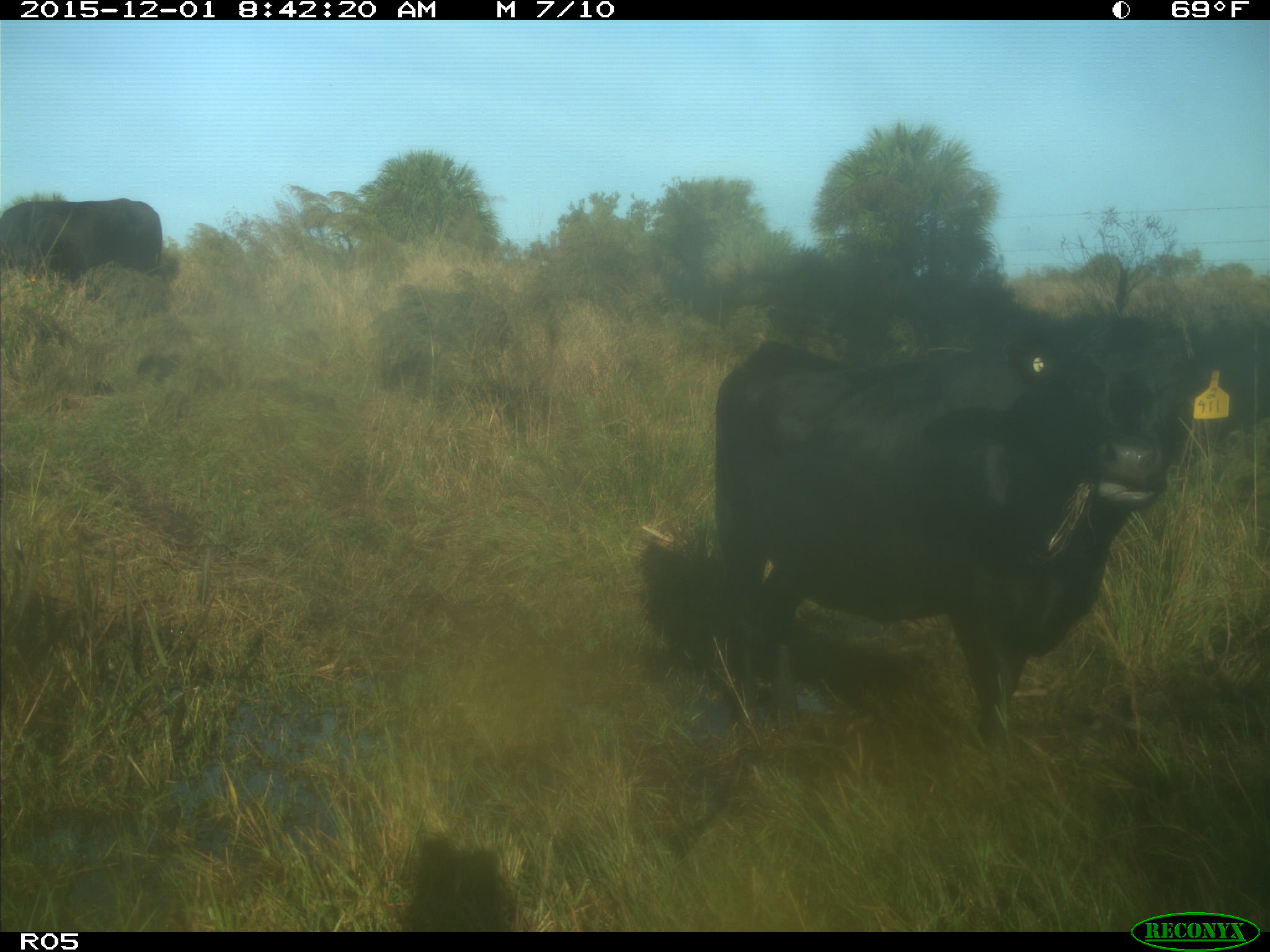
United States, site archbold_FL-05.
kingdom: Animalia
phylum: Chordata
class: Mammalia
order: Artiodactyla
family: Bovidae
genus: Bos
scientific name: Bos taurus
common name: domestic cow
Bos taurus (domestic cow).